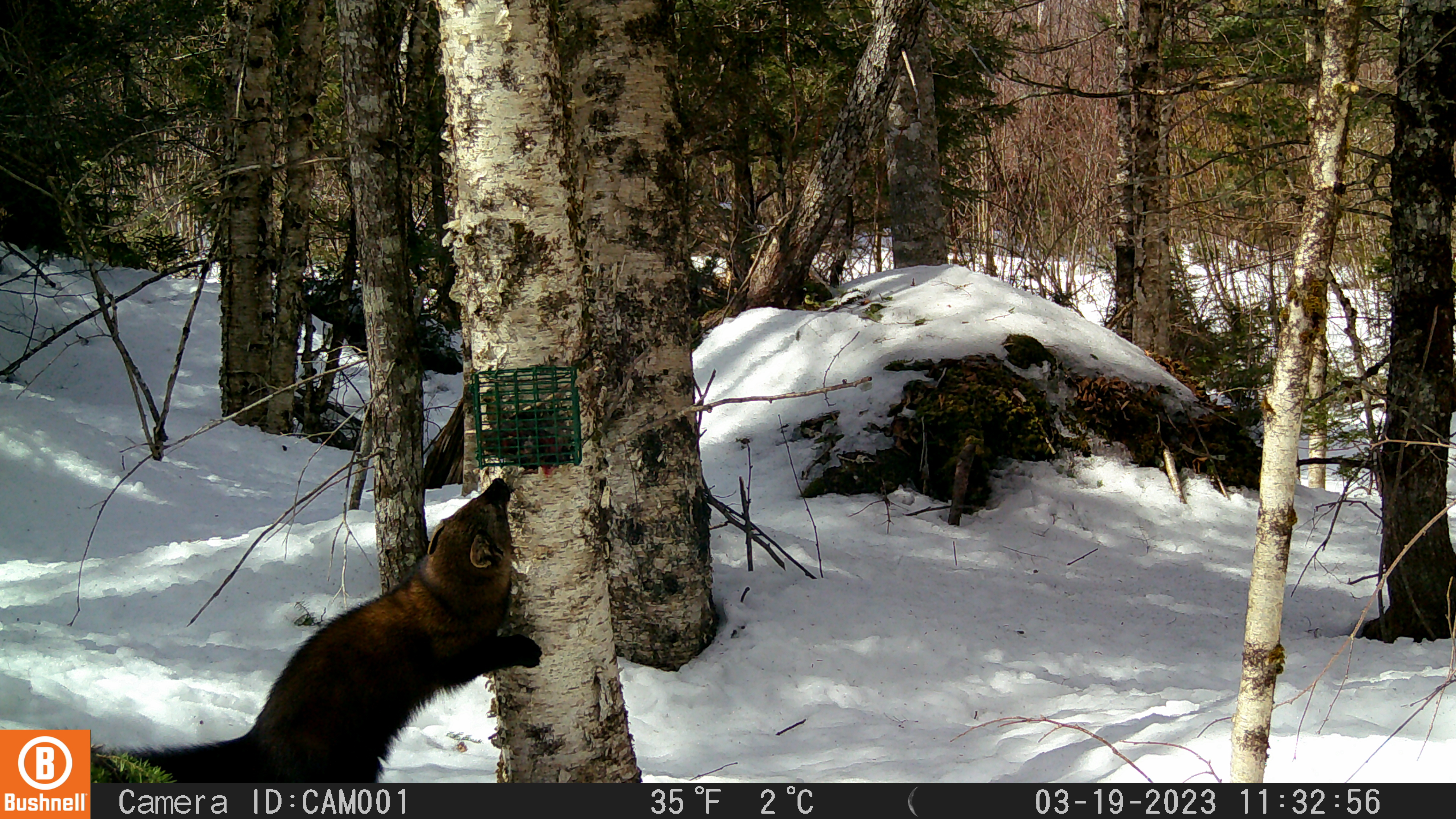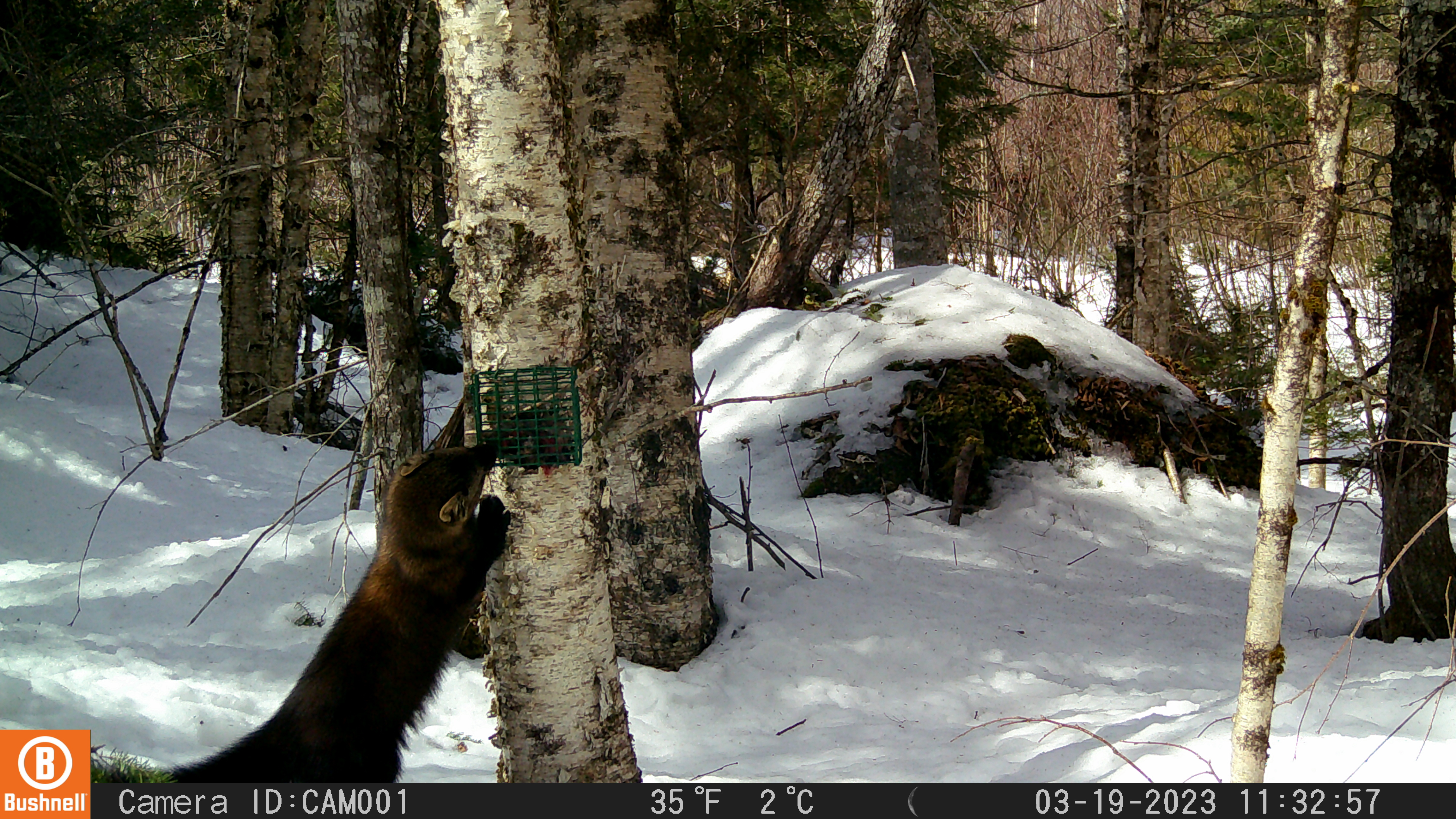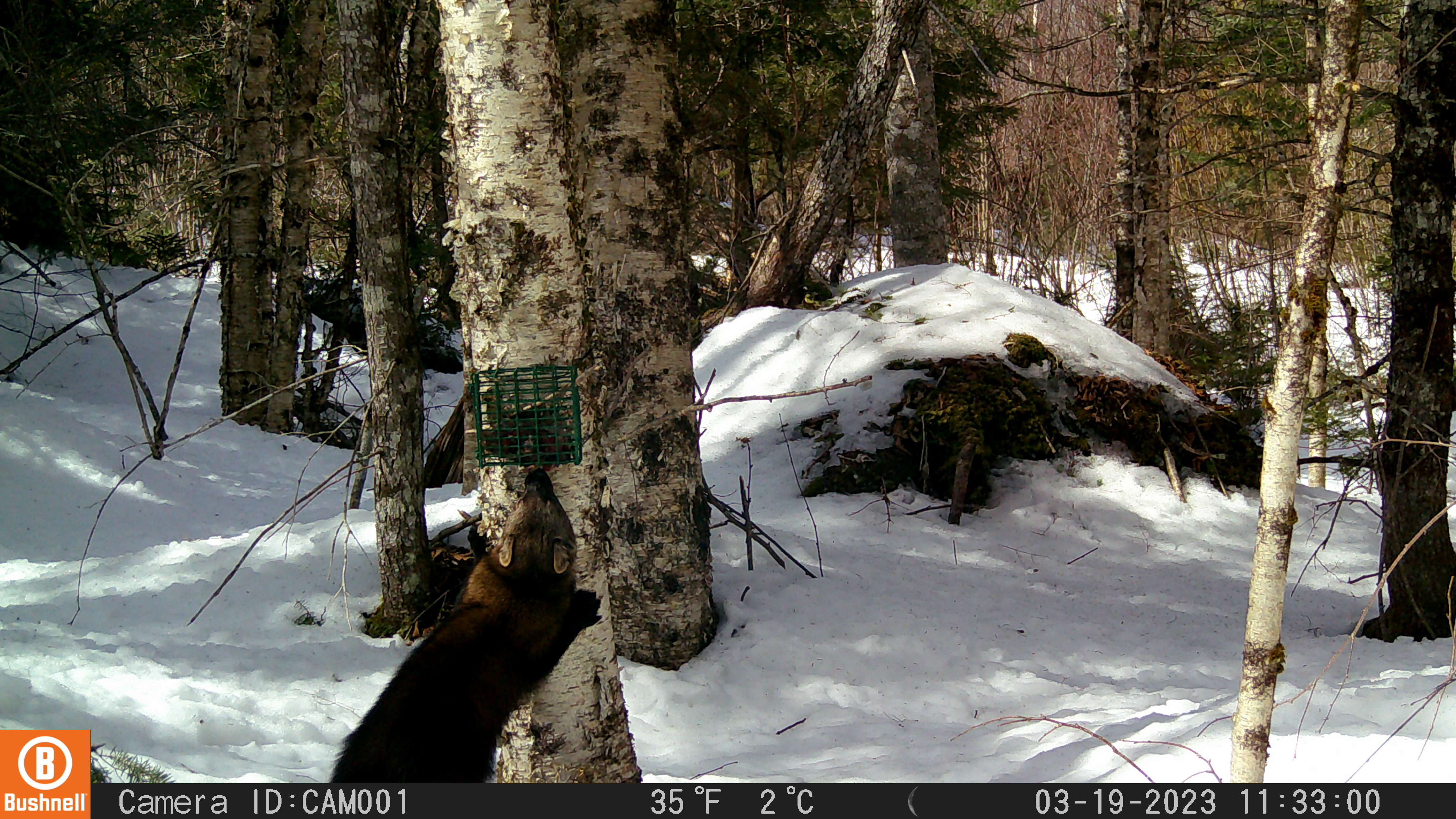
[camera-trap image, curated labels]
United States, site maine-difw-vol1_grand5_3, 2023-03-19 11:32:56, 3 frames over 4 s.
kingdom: Animalia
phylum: Chordata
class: Mammalia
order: Carnivora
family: Mustelidae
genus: Pekania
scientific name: Pekania pennanti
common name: fisher